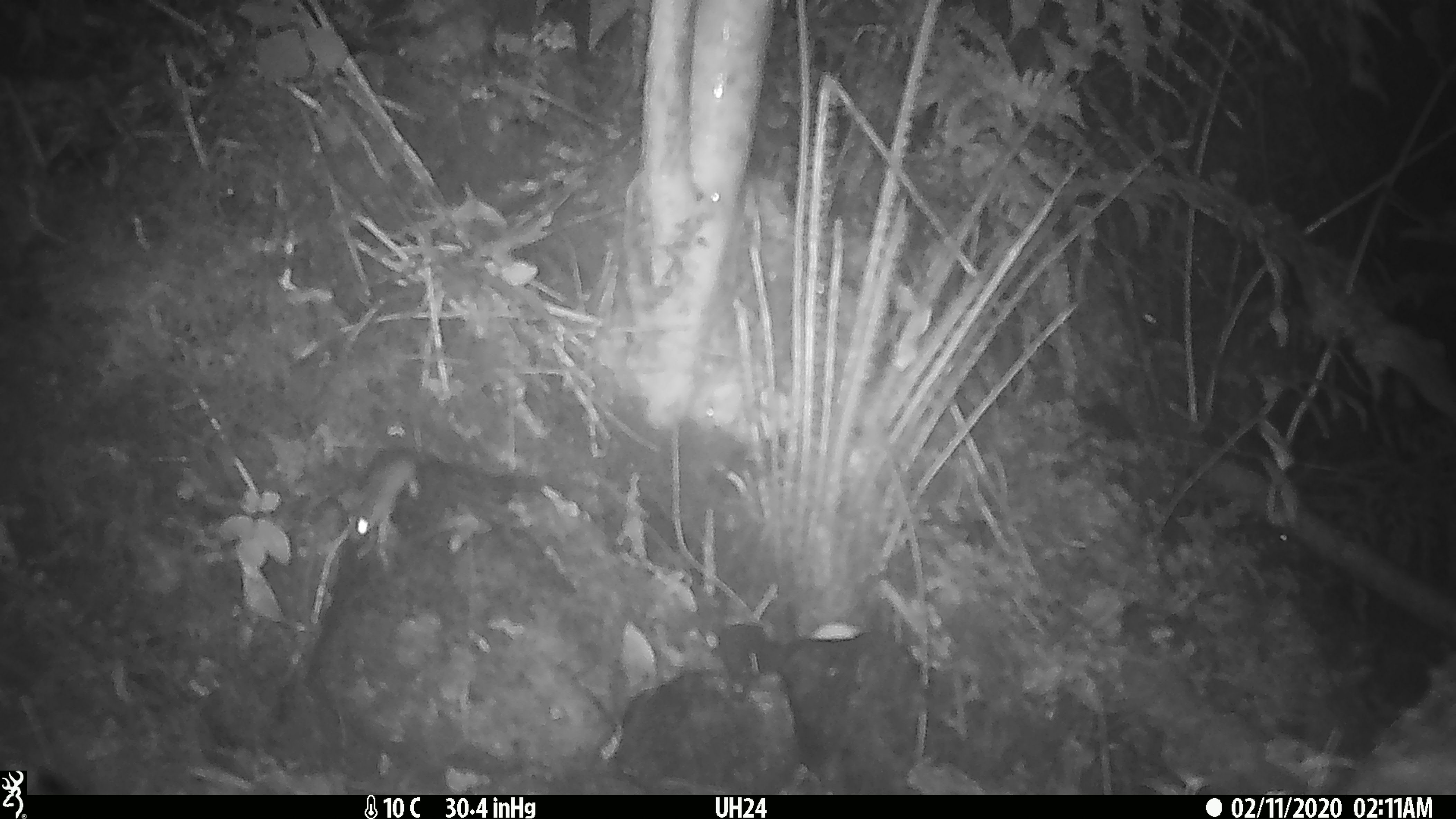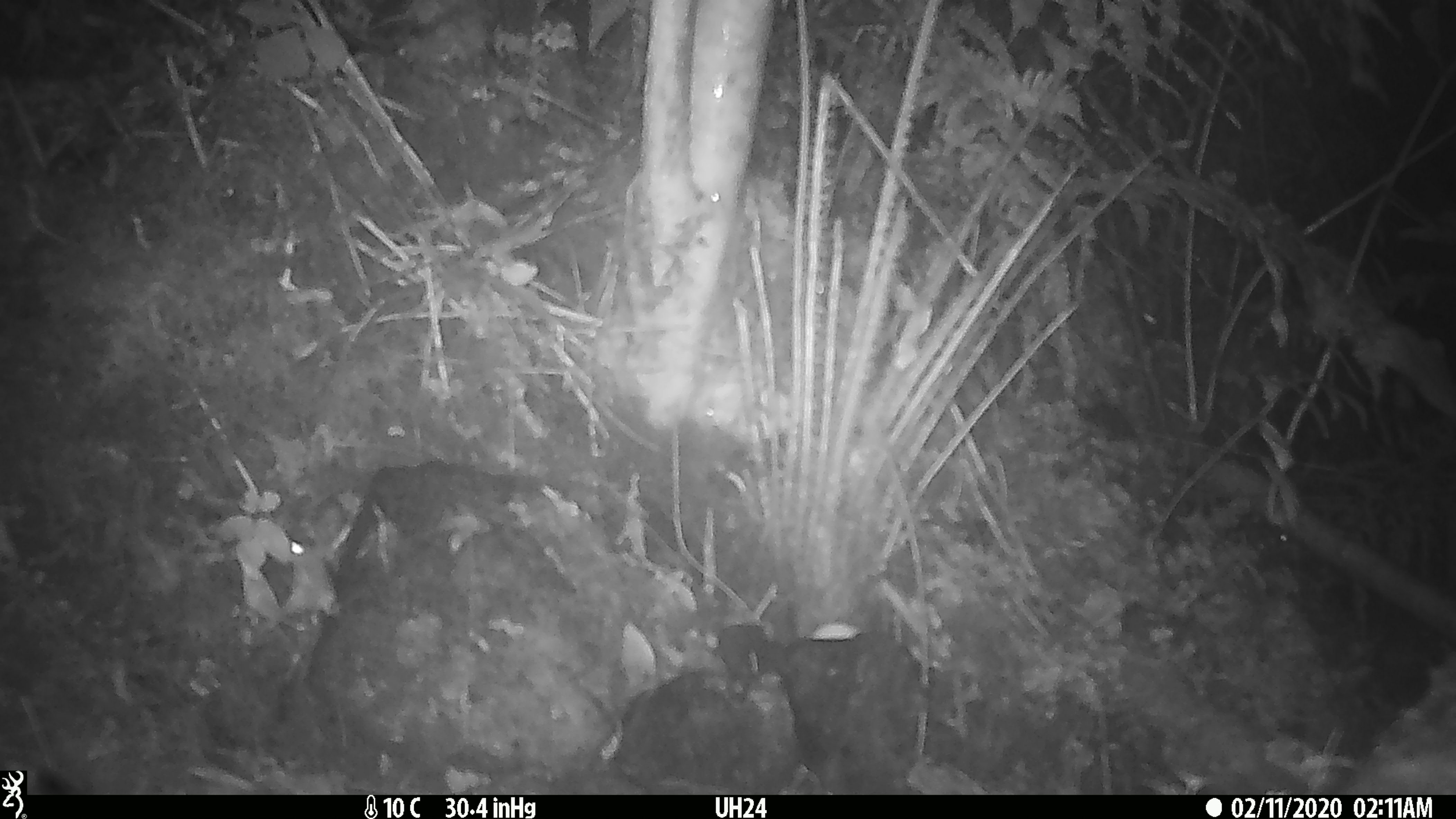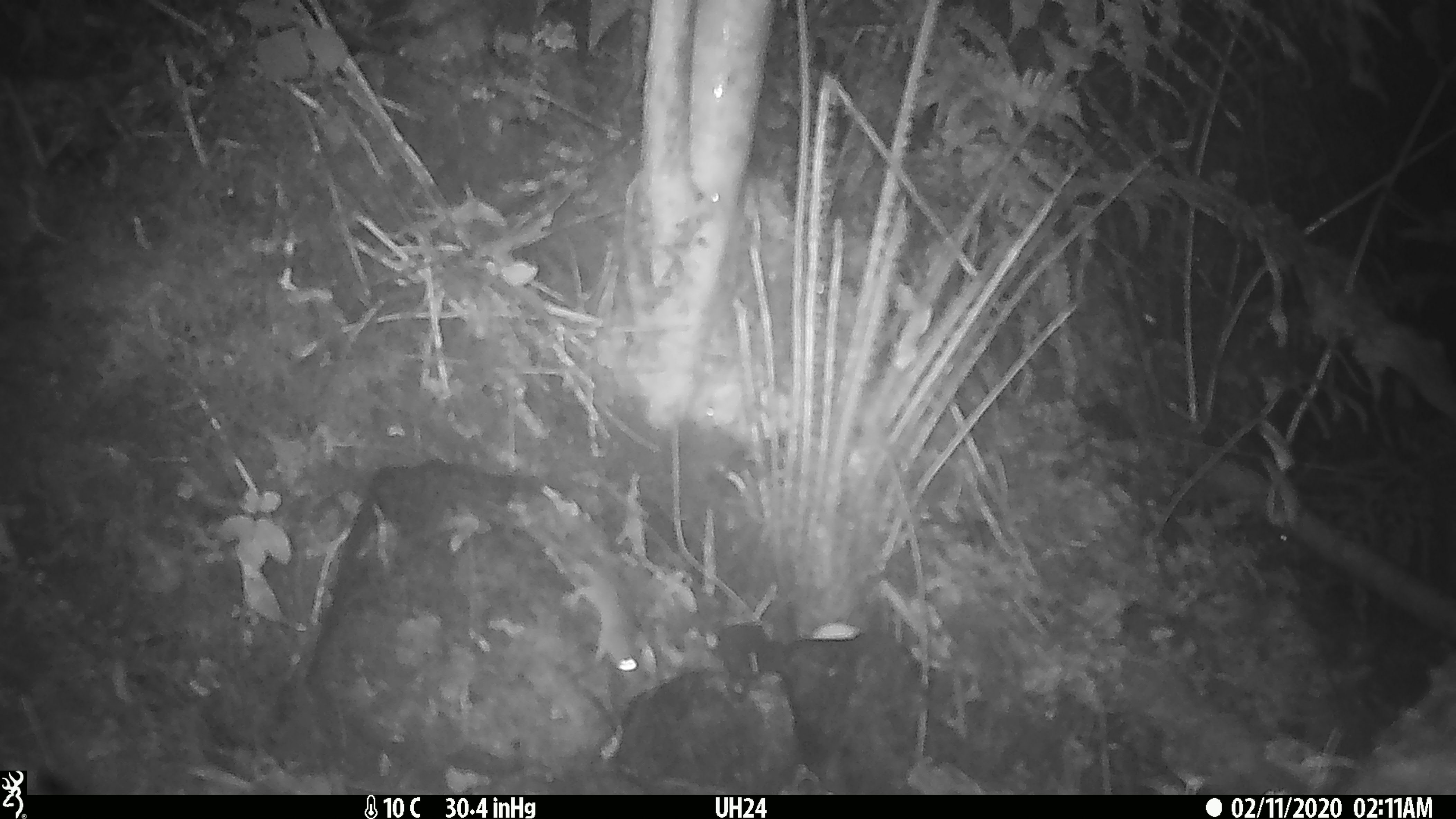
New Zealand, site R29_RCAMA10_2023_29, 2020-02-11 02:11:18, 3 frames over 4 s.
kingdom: Animalia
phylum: Chordata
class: Mammalia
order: Rodentia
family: Muridae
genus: Mus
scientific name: Mus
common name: mouse